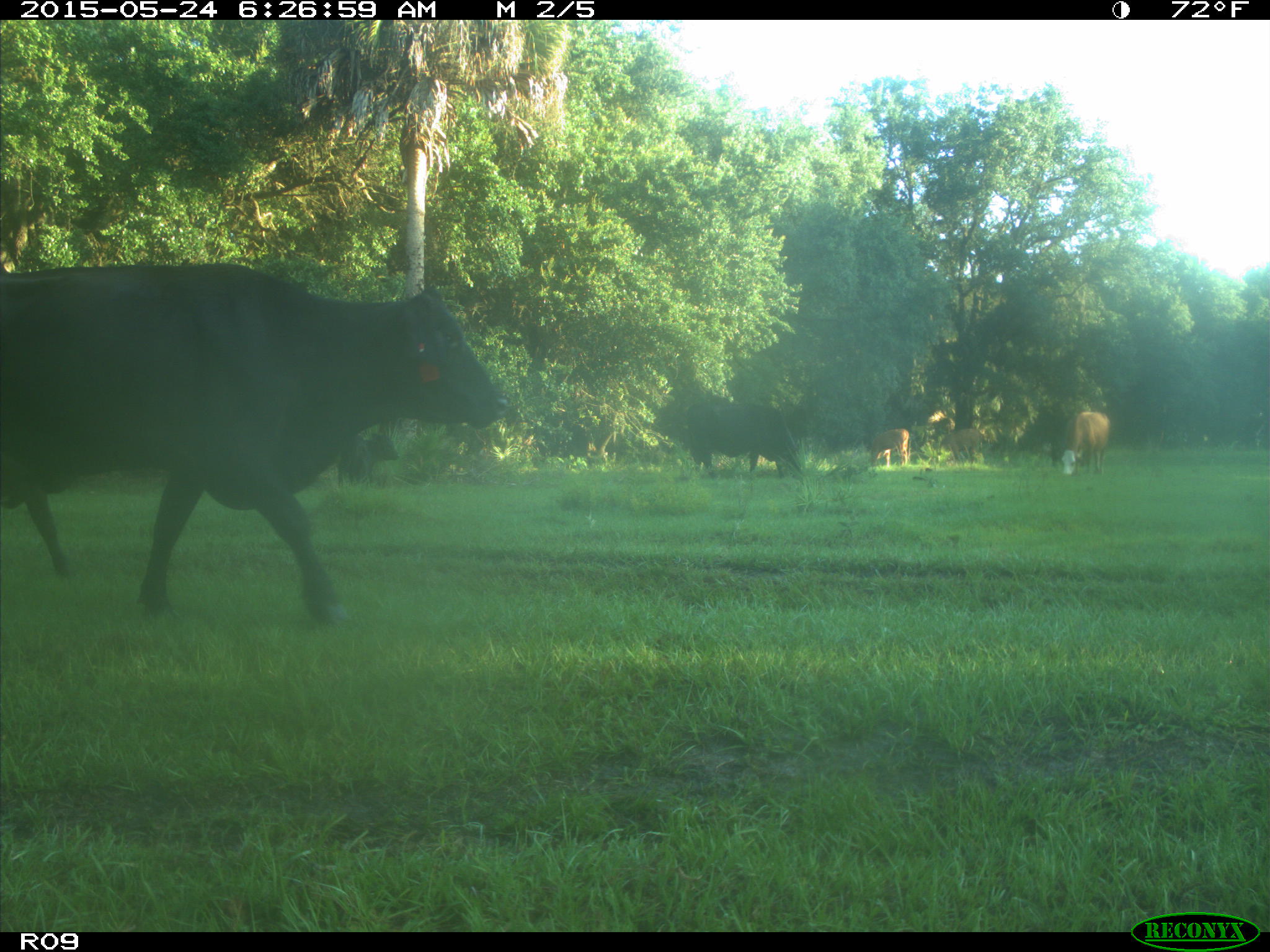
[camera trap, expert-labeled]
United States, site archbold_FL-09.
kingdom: Animalia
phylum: Chordata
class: Mammalia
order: Artiodactyla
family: Bovidae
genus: Bos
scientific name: Bos taurus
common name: domestic cow